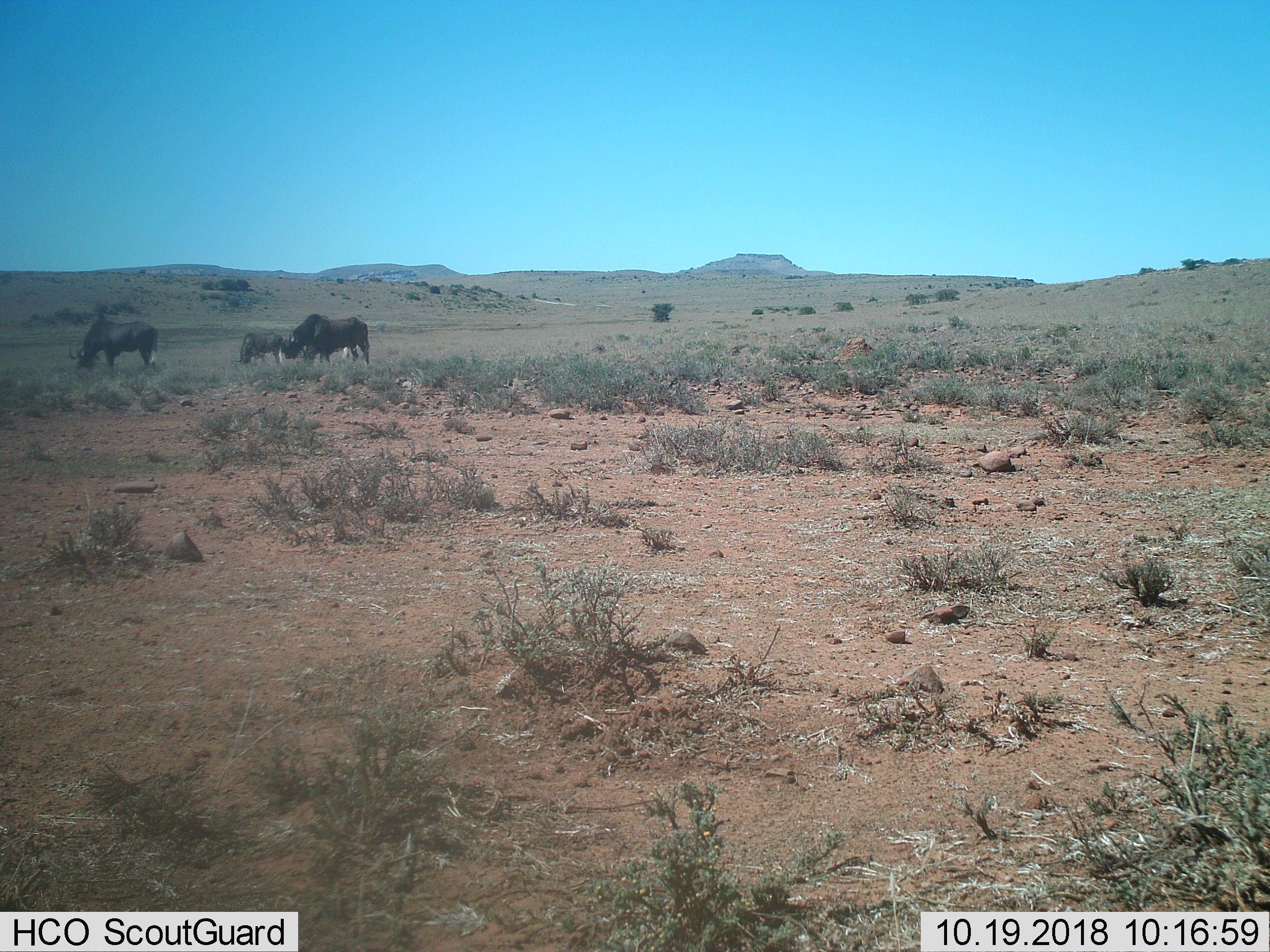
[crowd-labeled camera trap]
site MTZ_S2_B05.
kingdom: Animalia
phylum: Chordata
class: Mammalia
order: Artiodactyla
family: Bovidae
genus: Connochaetes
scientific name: Connochaetes gnou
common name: black wildebeest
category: wildebeestblack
Wildebeestblack (black wildebeest) (Connochaetes gnou), count 4. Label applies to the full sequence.